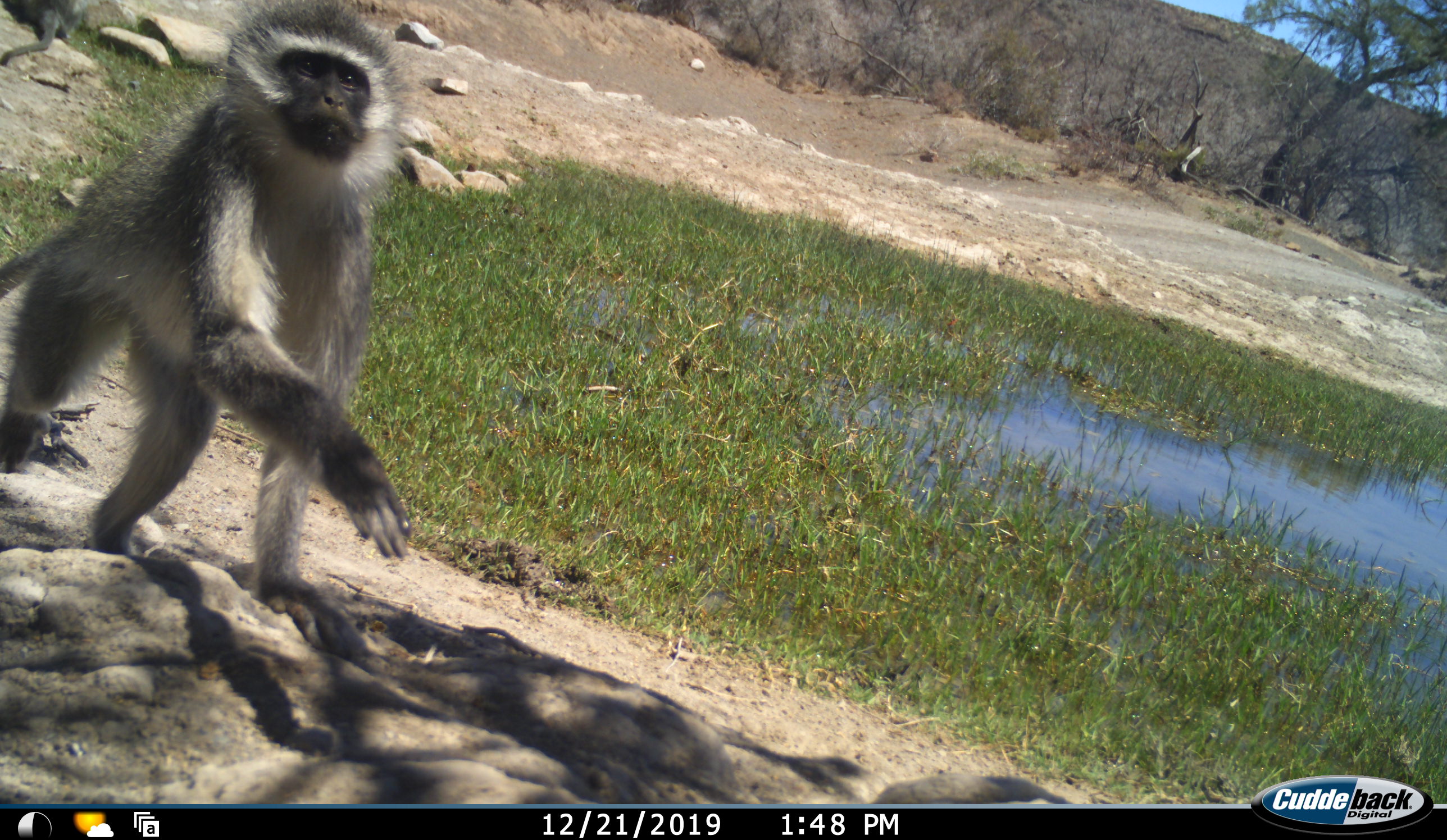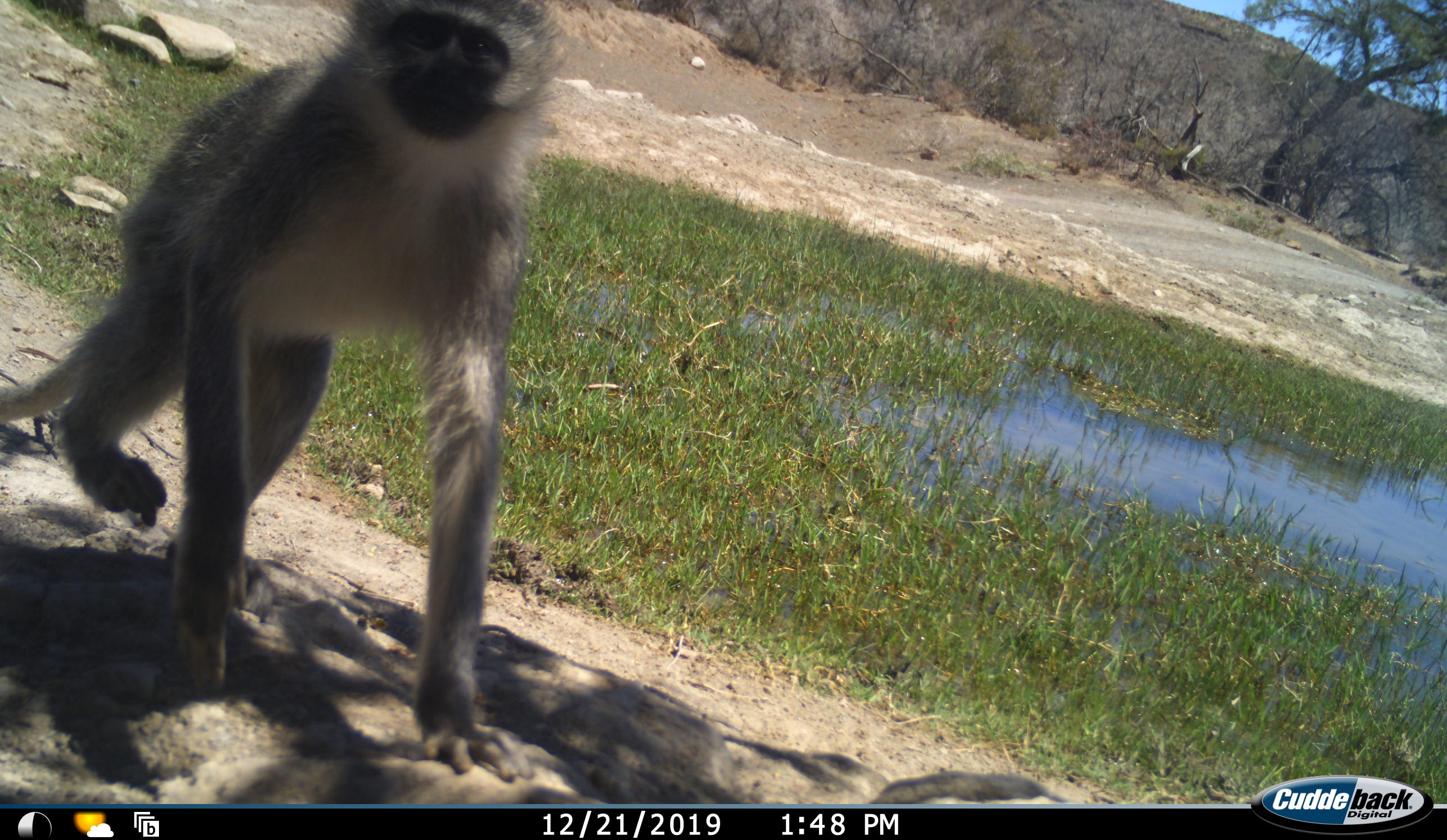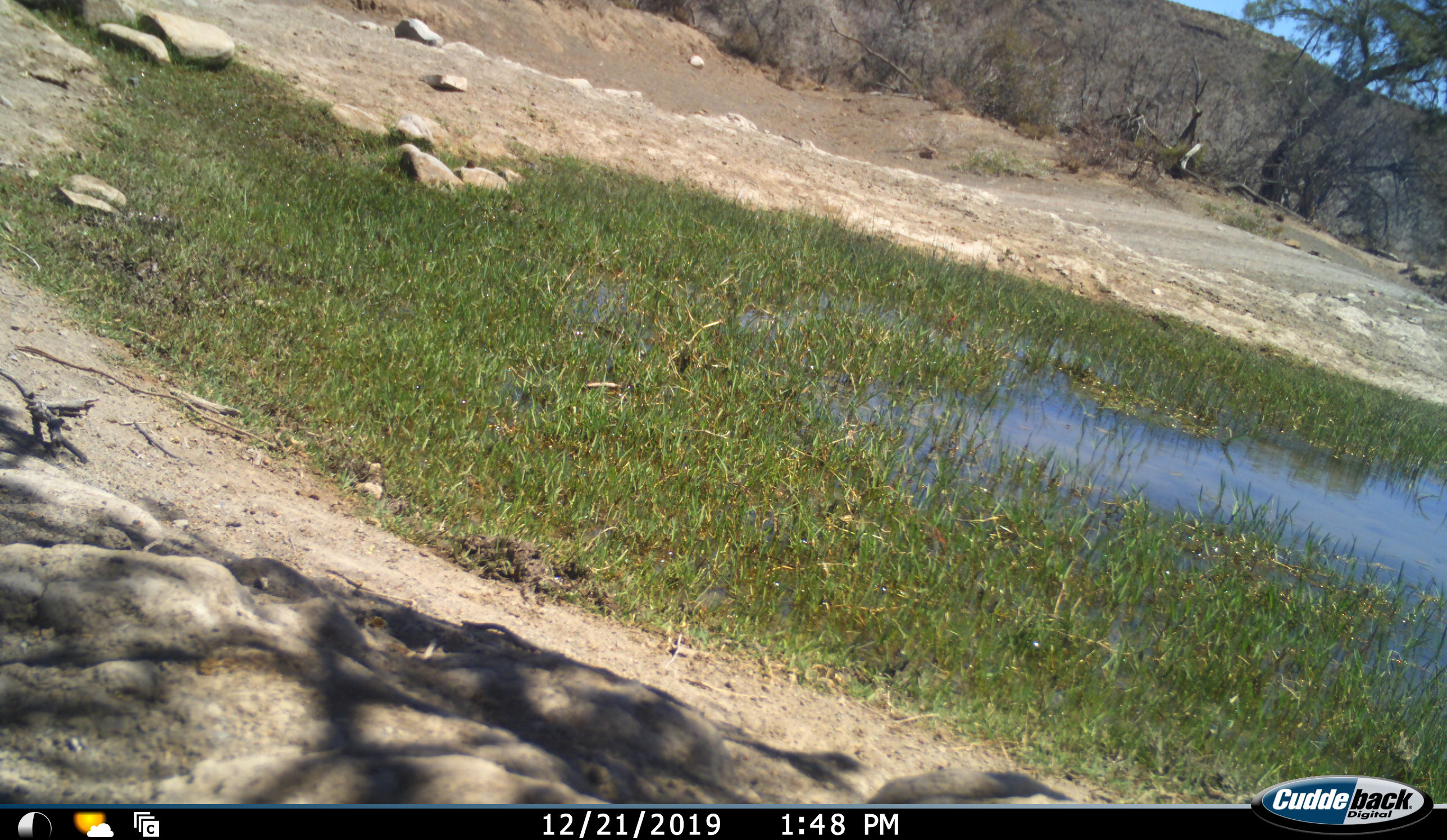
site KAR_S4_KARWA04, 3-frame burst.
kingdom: Animalia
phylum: Chordata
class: Mammalia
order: Primates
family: Cercopithecidae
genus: Chlorocebus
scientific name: Chlorocebus pygerythrus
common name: vervet monkey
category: monkeyvervet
Monkeyvervet (vervet monkey) (Chlorocebus pygerythrus), count 1. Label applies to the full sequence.